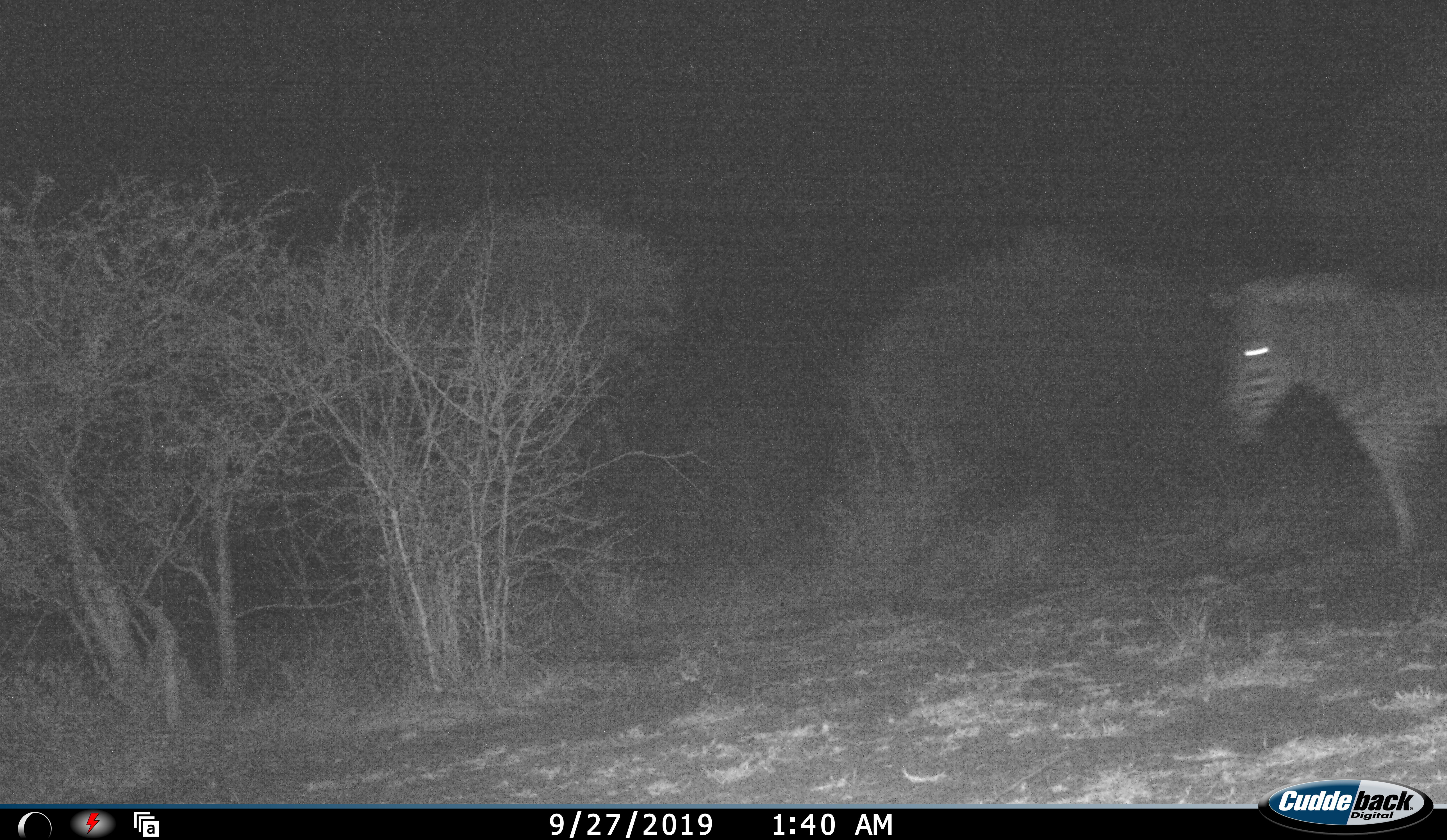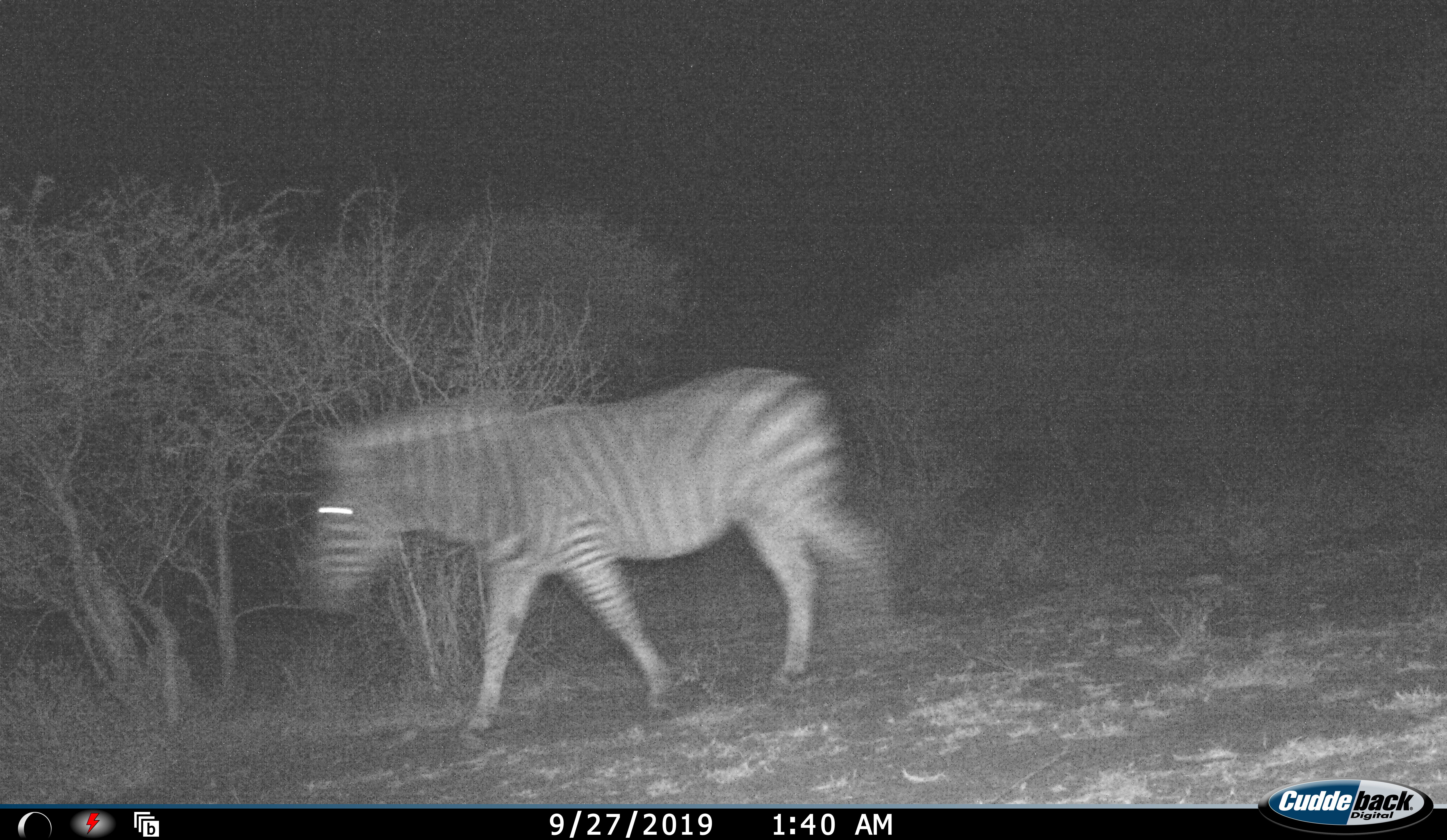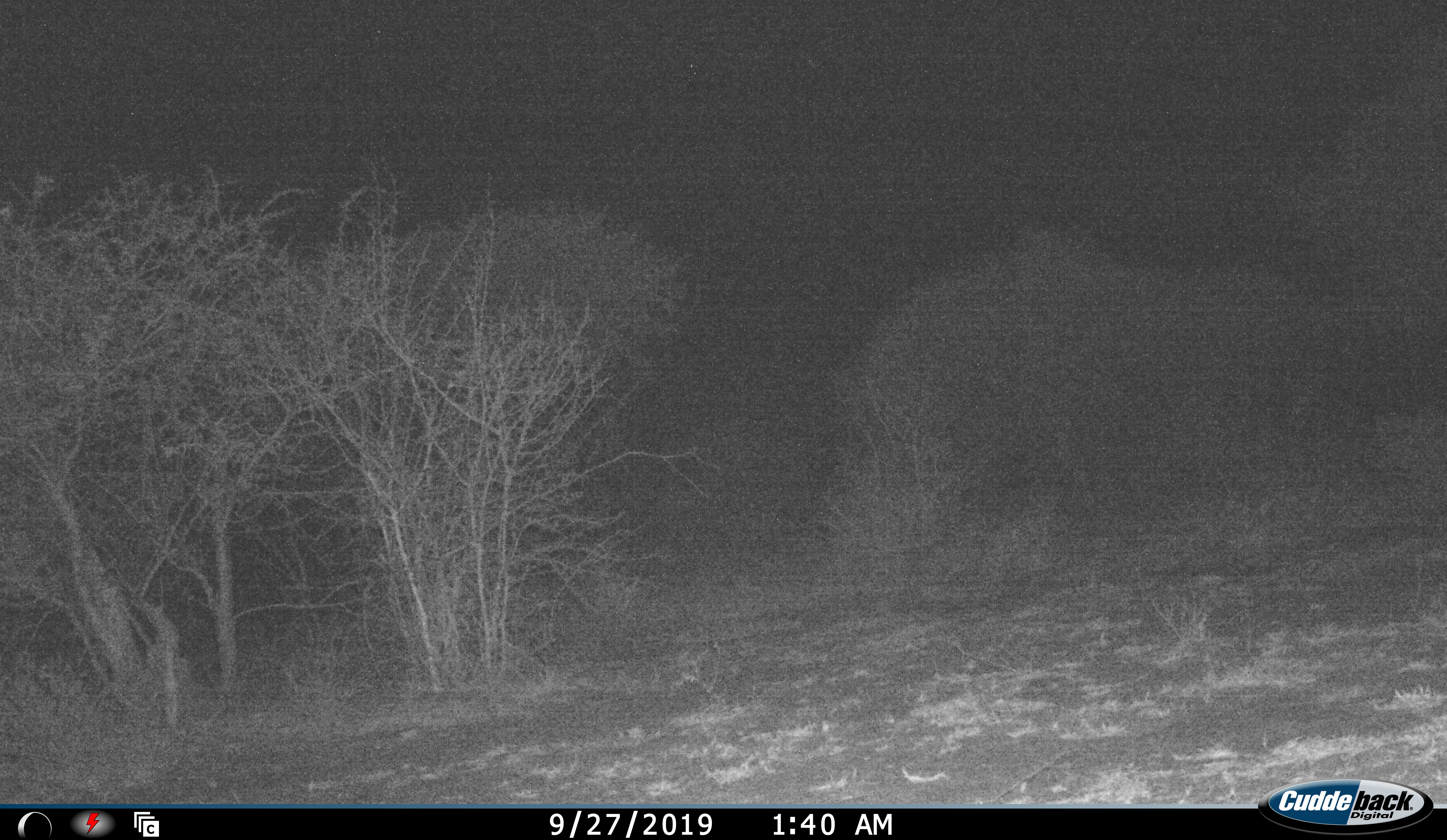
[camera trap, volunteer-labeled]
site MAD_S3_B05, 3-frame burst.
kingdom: Animalia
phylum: Chordata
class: Mammalia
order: Perissodactyla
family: Equidae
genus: Equus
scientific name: Equus quagga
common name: plains zebra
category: zebraplains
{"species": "zebraplains (plains zebra) (Equus quagga)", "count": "1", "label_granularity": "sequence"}